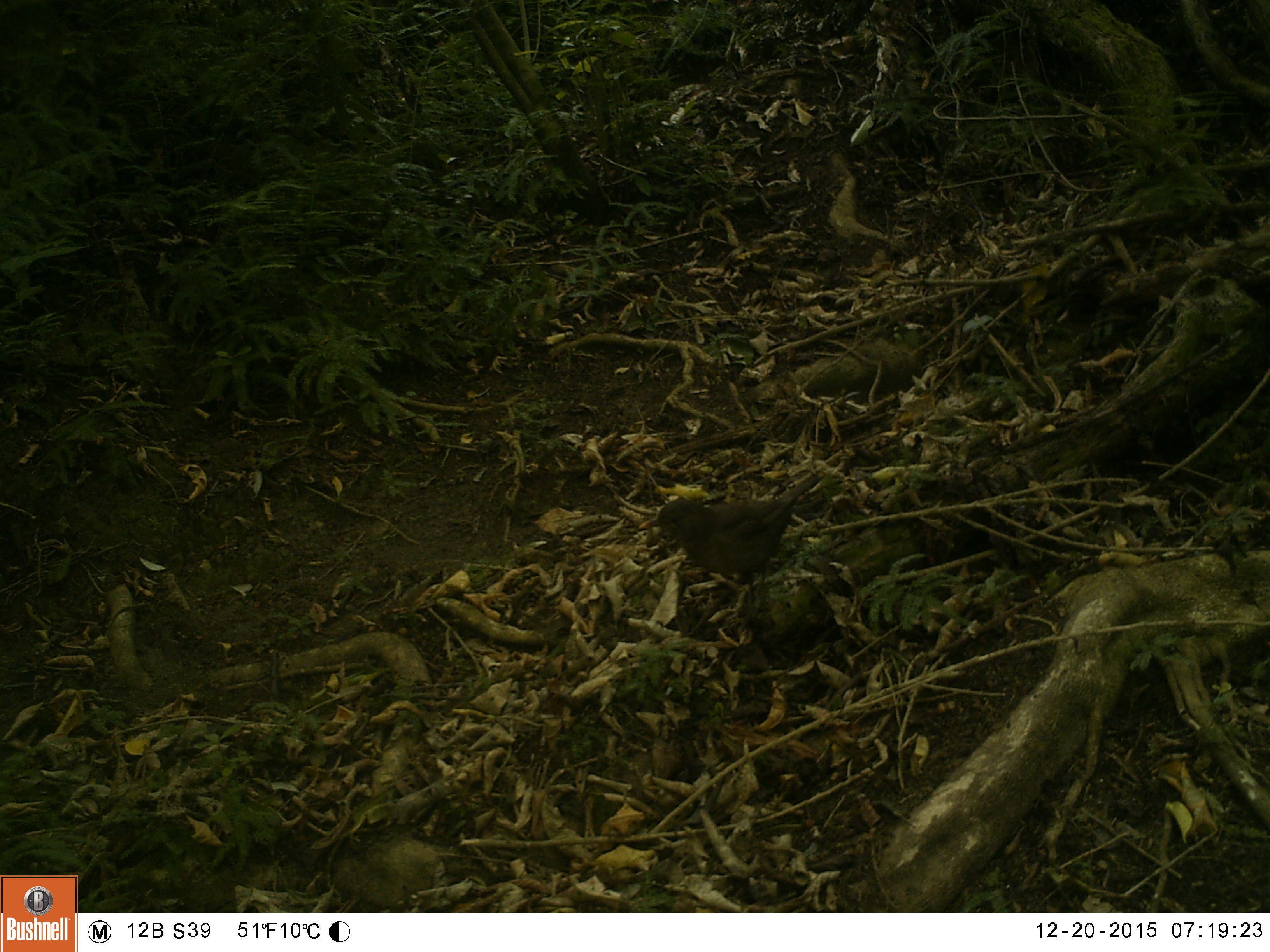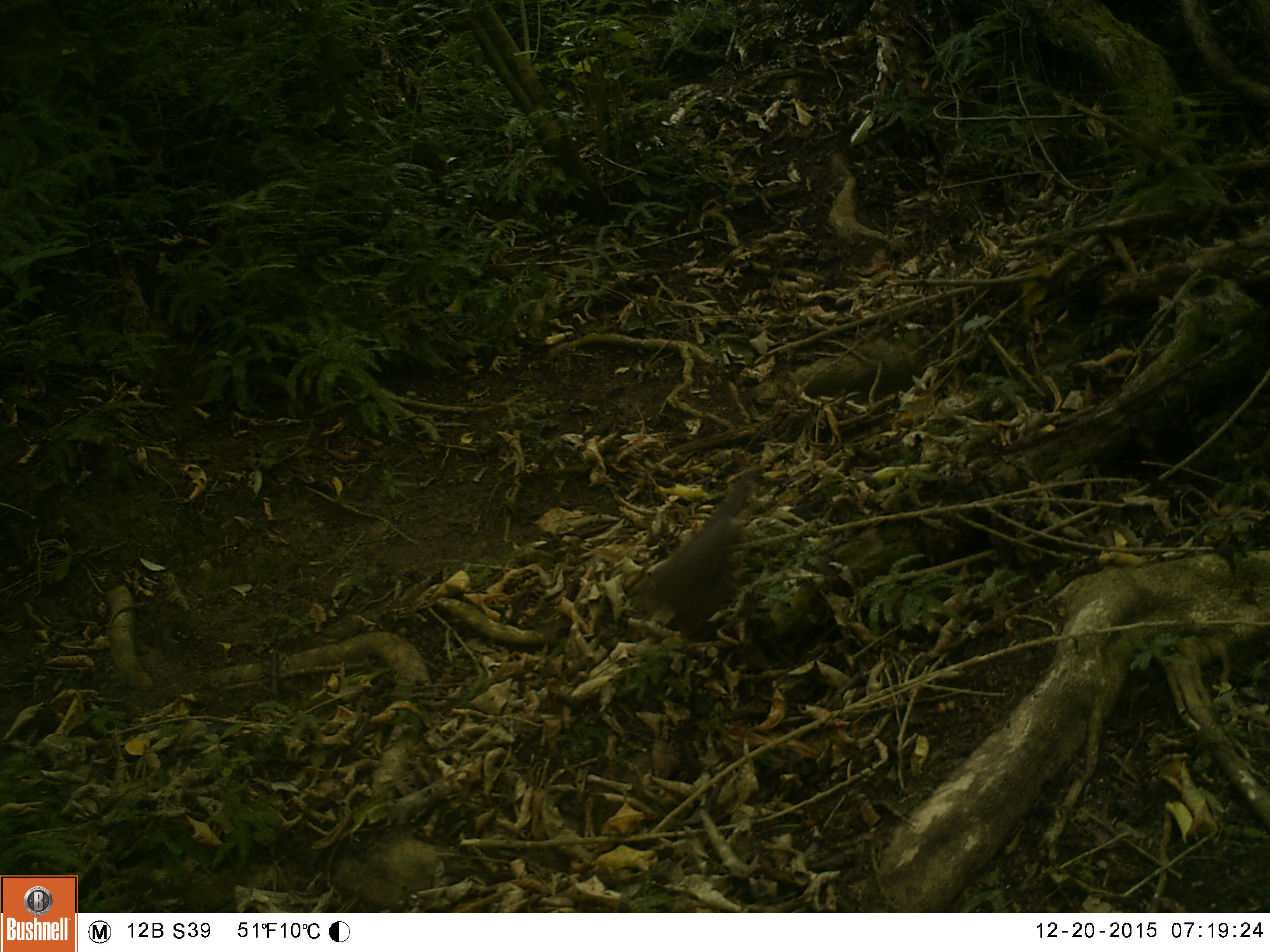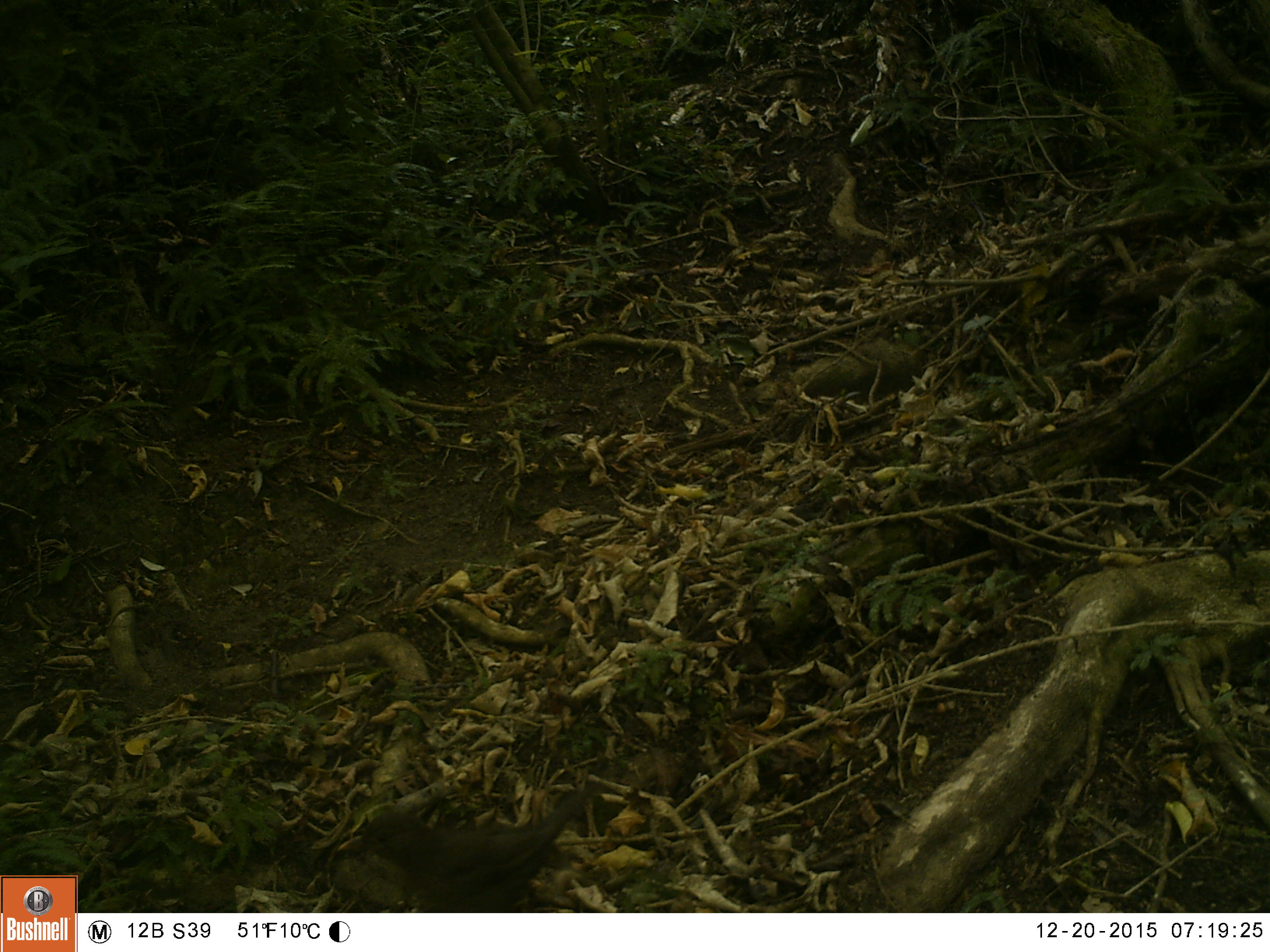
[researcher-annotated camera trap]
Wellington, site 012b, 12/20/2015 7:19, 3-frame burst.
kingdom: Animalia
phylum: Chordata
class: Aves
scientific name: Aves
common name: bird